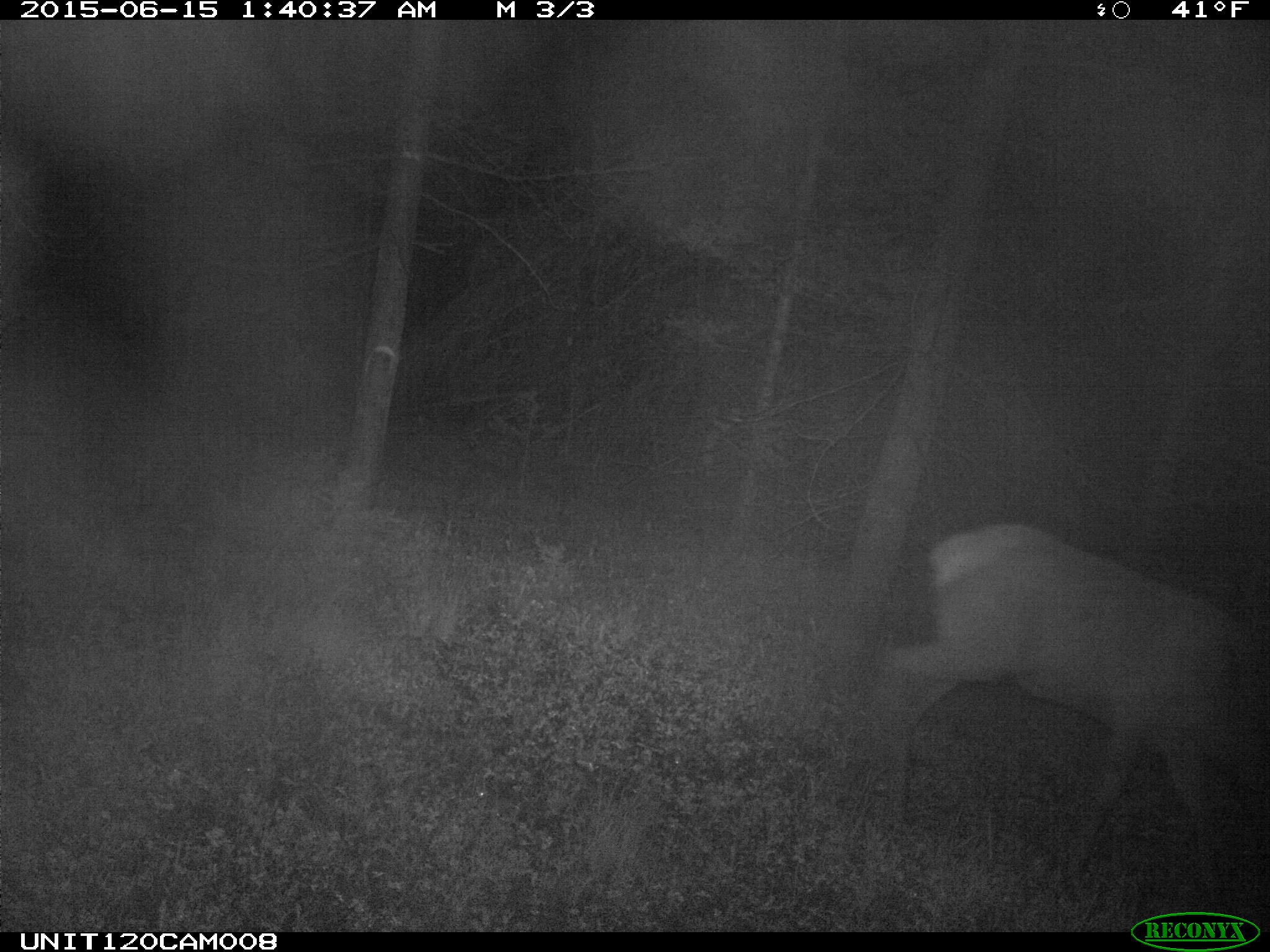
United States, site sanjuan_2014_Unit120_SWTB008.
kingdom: Animalia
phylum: Chordata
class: Mammalia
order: Artiodactyla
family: Cervidae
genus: Cervus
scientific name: Cervus elaphus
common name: red deer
Cervus elaphus (red deer).